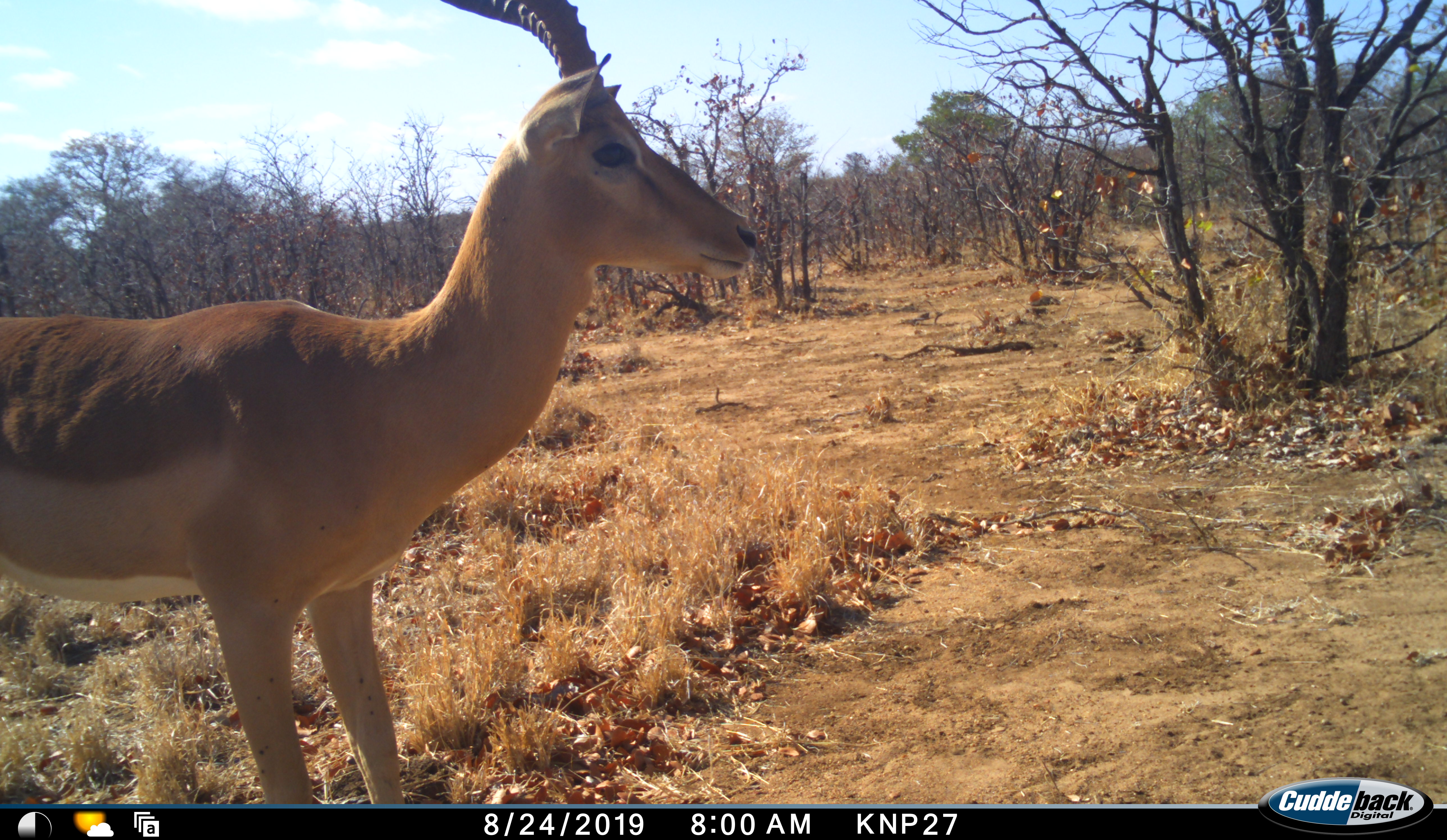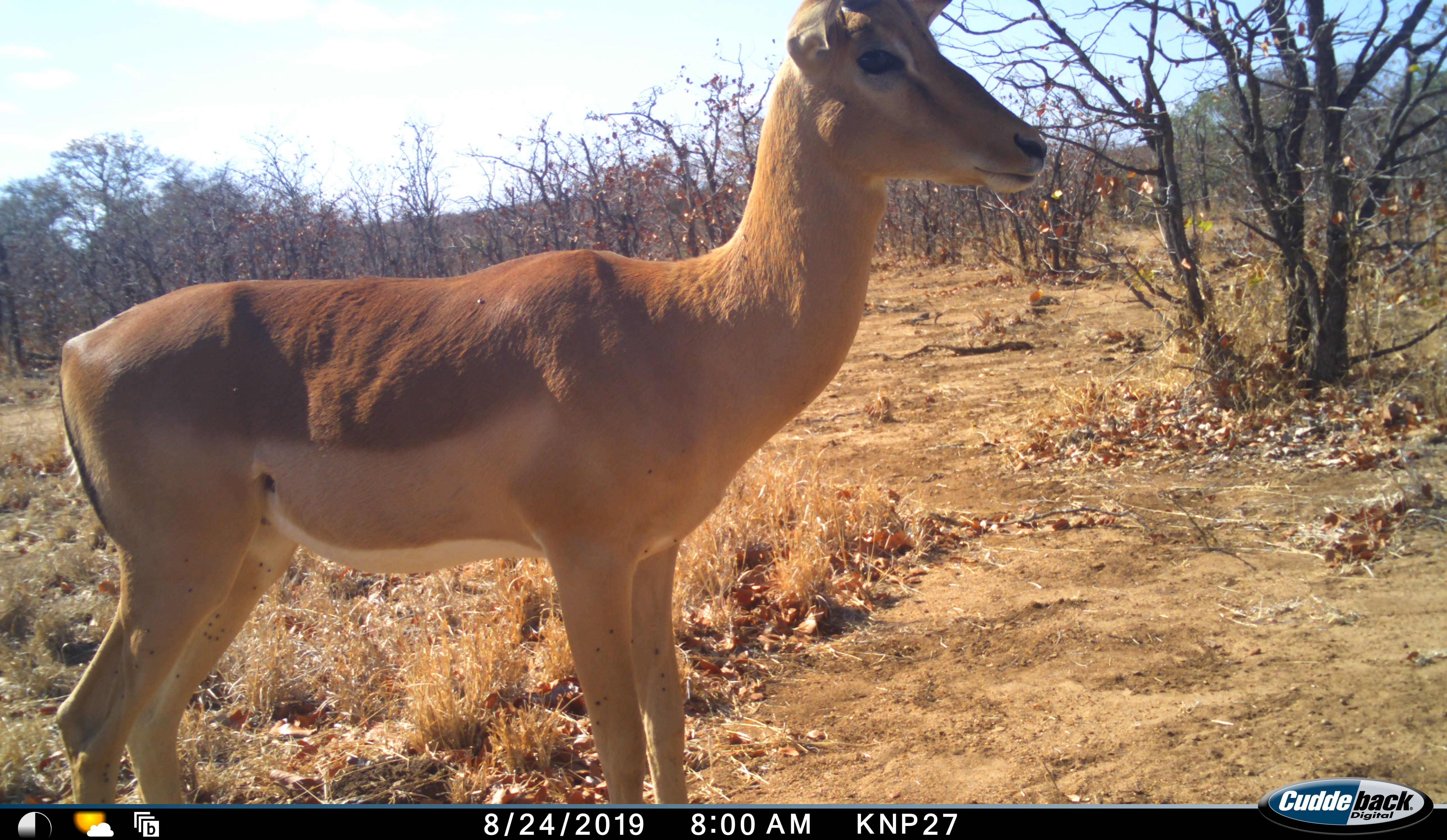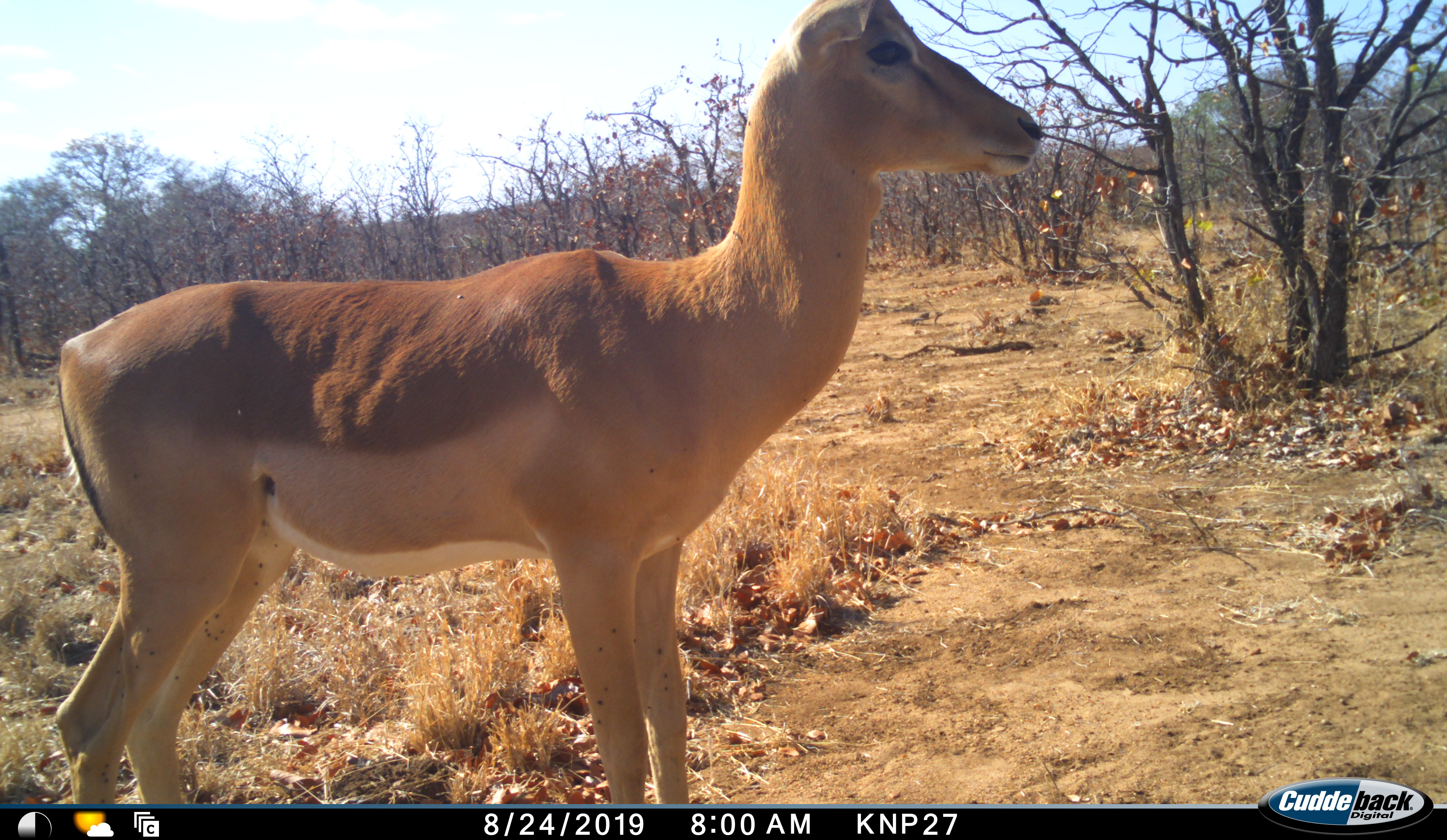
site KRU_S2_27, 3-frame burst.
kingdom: Animalia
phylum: Chordata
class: Mammalia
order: Artiodactyla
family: Bovidae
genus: Aepyceros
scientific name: Aepyceros melampus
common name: impala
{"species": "impala (Aepyceros melampus)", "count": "1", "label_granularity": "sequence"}